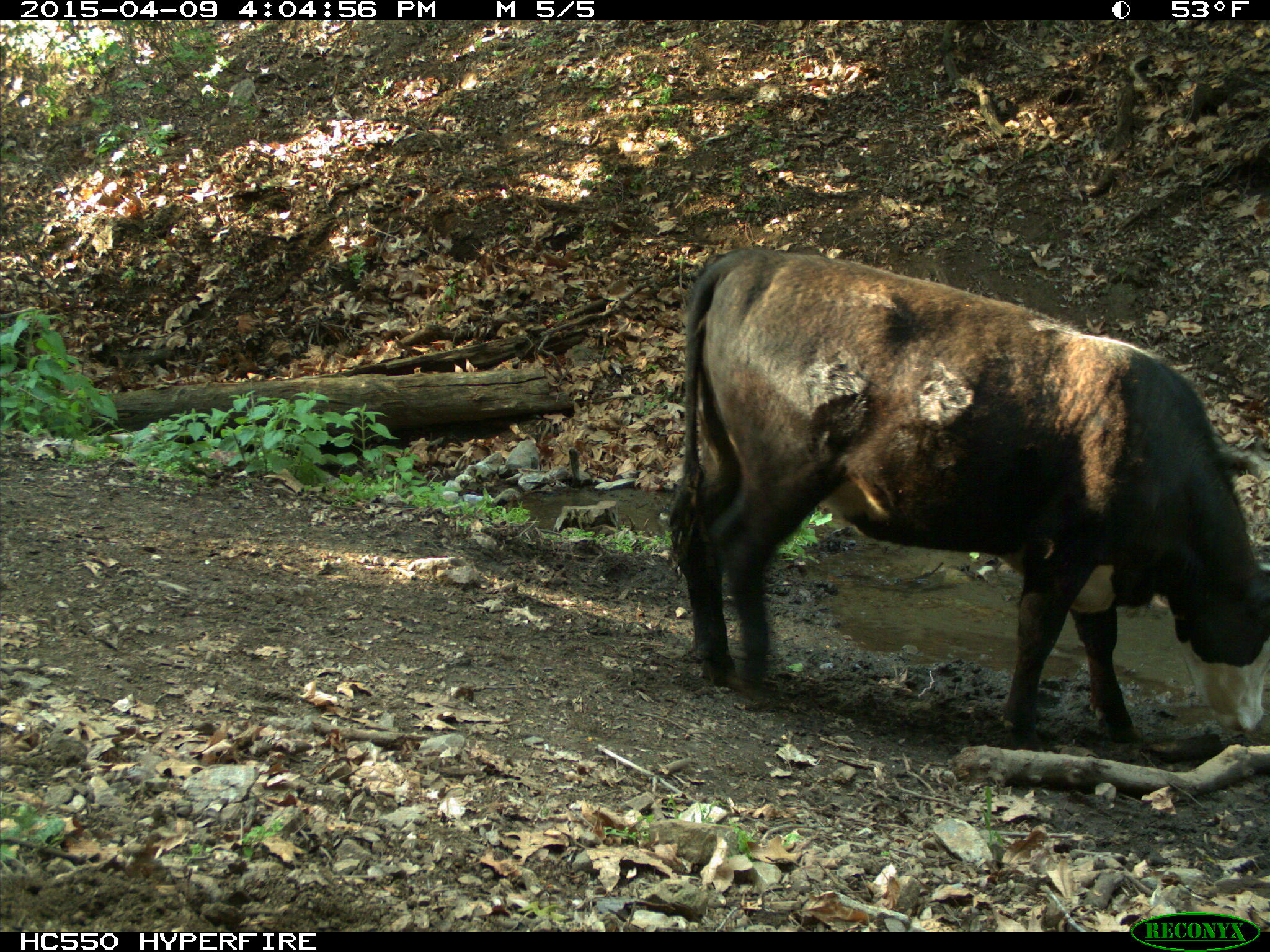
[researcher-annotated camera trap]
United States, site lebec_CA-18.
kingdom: Animalia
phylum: Chordata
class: Mammalia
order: Artiodactyla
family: Bovidae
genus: Bos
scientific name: Bos taurus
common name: domestic cow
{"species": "Bos taurus (domestic cow)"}